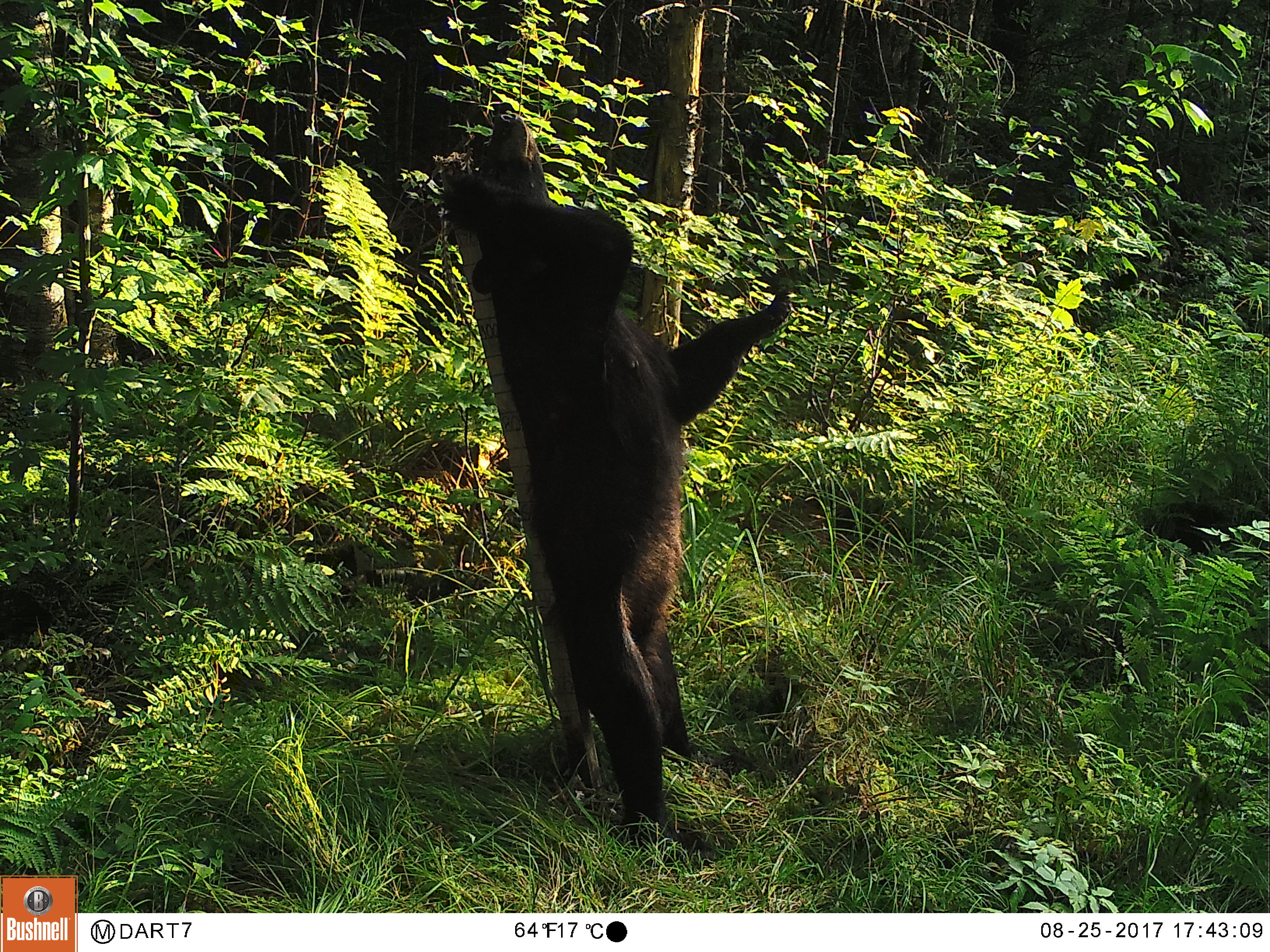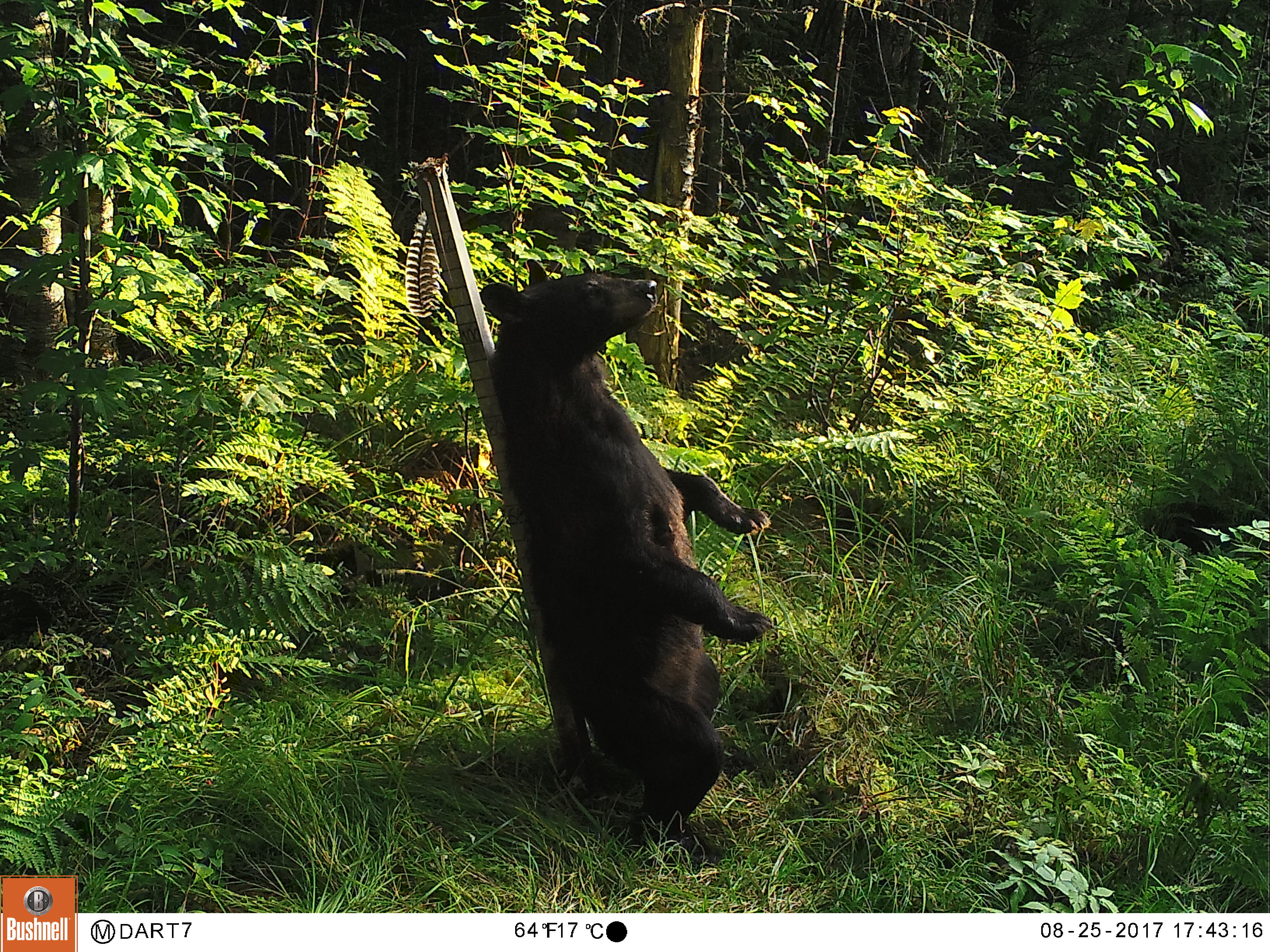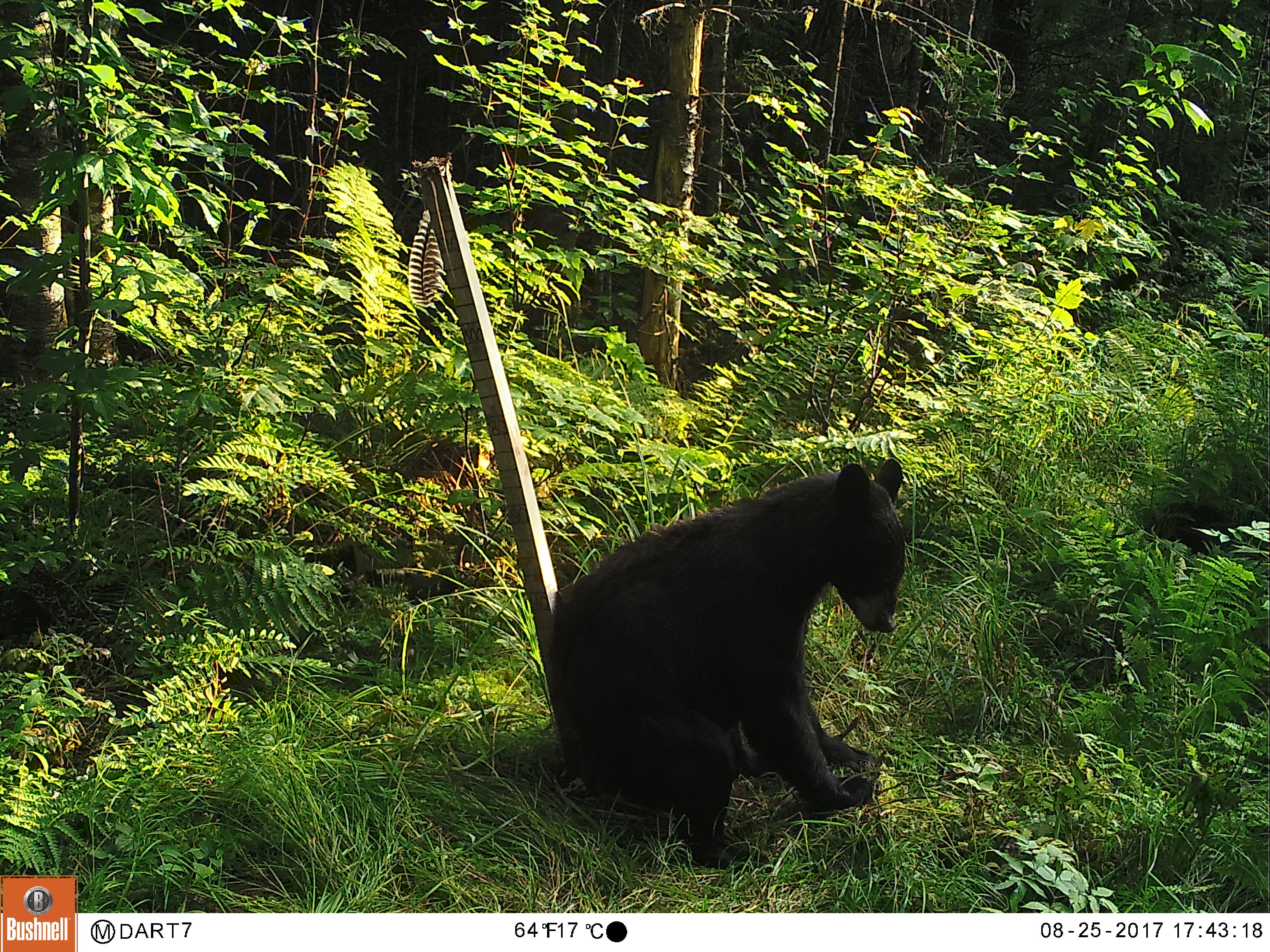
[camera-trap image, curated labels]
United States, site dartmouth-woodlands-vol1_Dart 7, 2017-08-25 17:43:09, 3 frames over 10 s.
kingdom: Animalia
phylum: Chordata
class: Mammalia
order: Carnivora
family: Ursidae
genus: Ursus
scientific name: Ursus americanus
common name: black bear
Black bear (Ursus americanus).